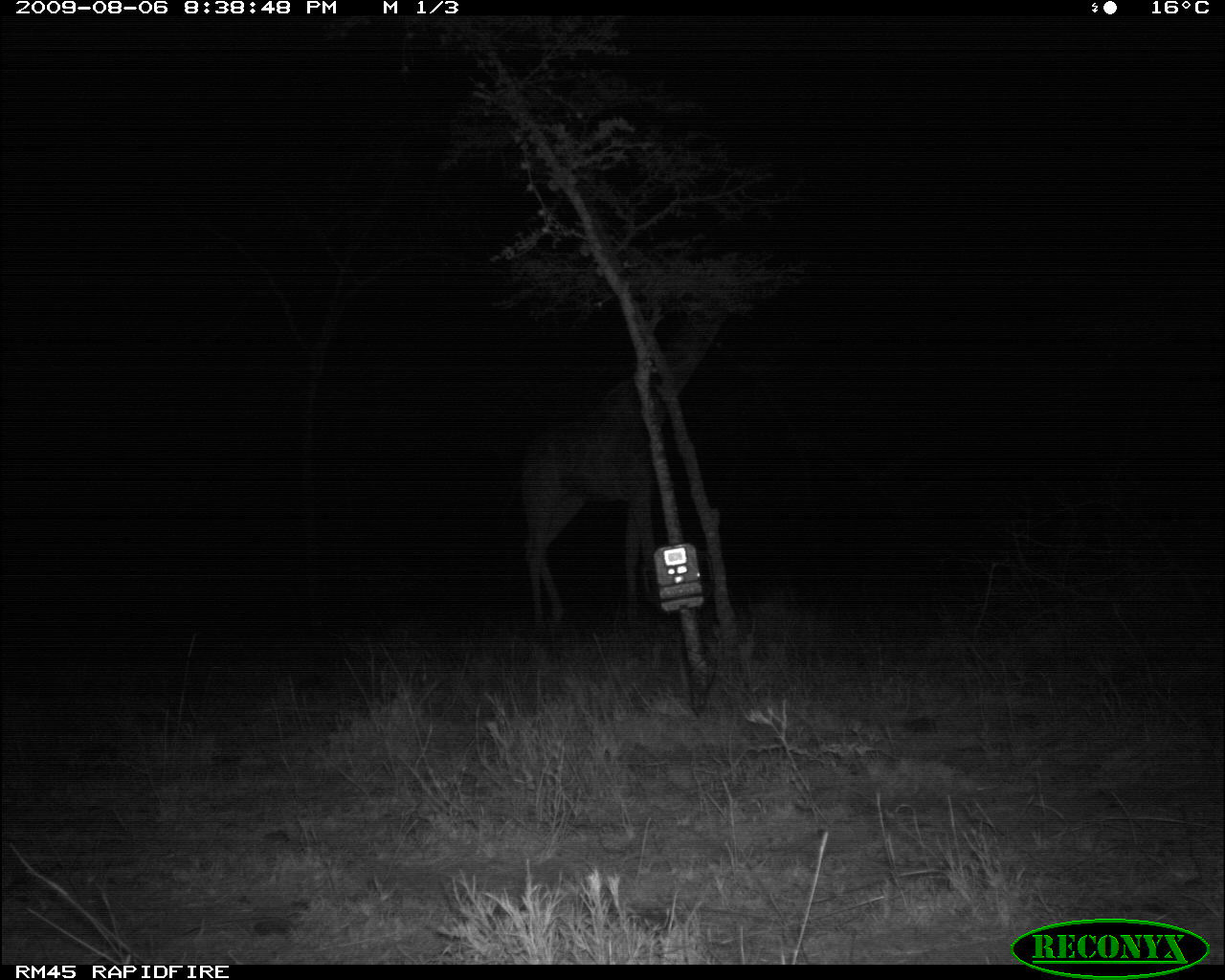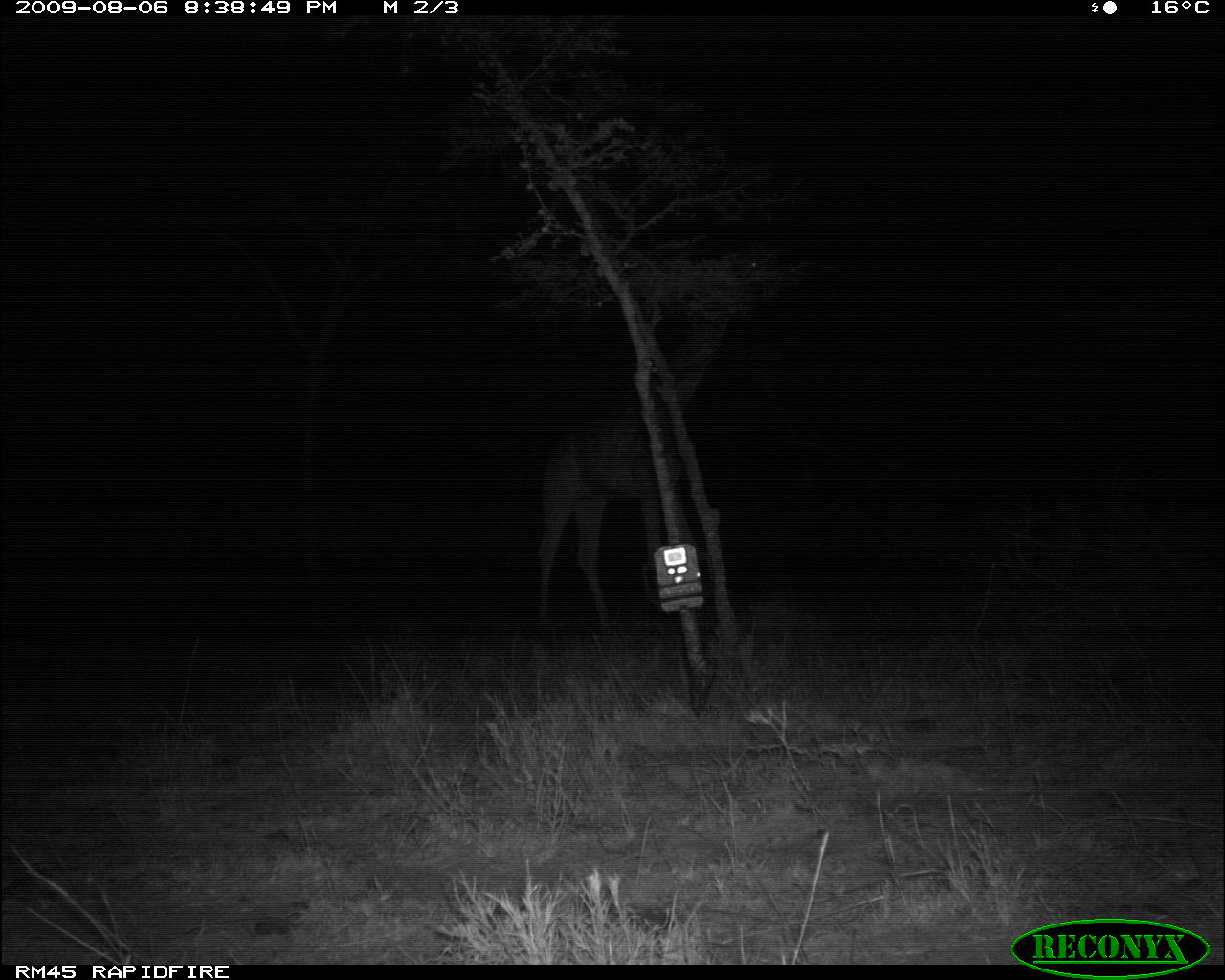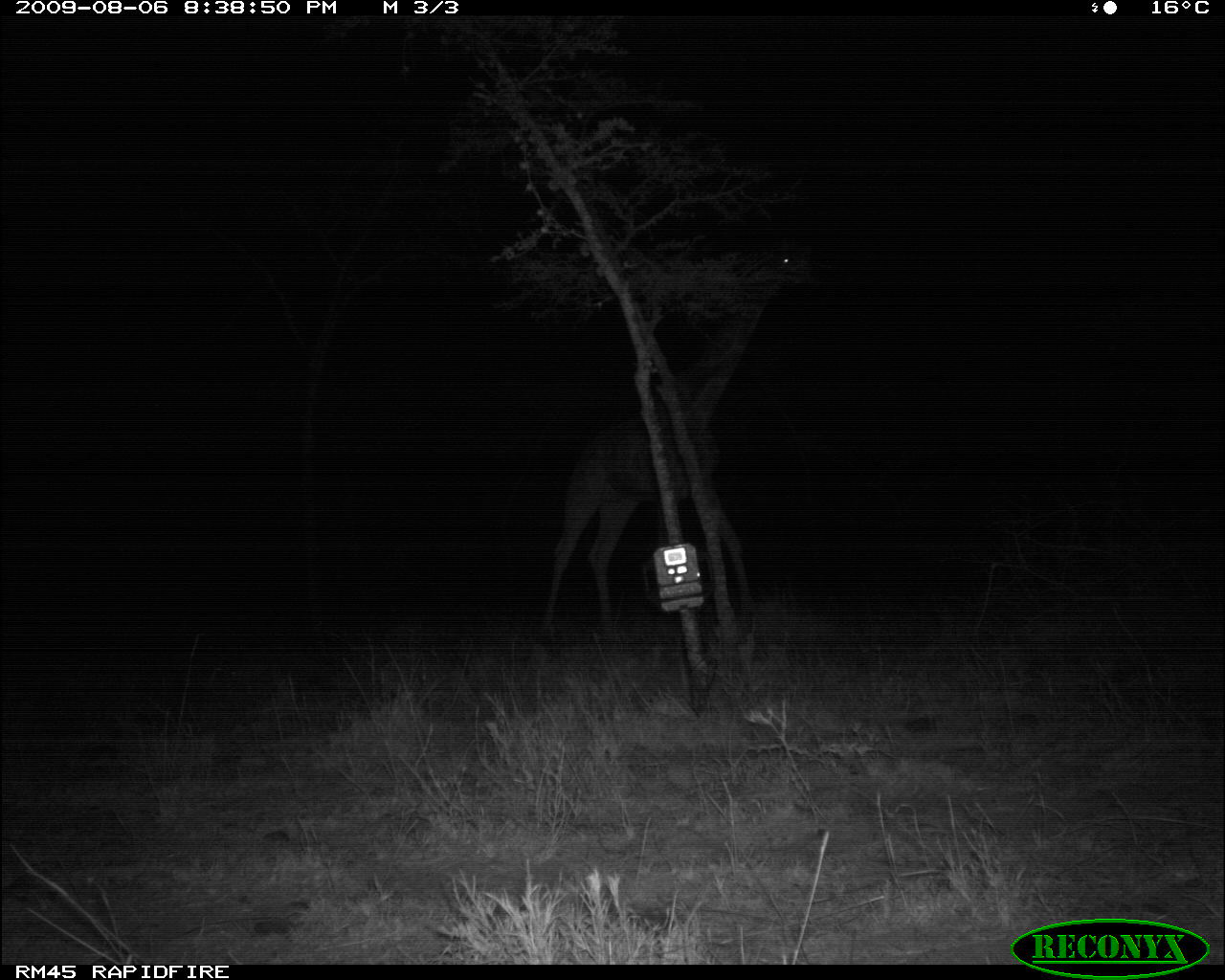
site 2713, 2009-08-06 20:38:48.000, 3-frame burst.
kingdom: Animalia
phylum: Chordata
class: Mammalia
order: Artiodactyla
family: Giraffidae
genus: Giraffa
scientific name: Giraffa camelopardalis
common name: giraffe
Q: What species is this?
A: Giraffa camelopardalis (giraffe).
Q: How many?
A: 1.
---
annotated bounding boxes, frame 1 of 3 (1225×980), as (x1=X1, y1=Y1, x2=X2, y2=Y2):
giraffa camelopardalis: (x1=517, y1=296, x2=727, y2=632)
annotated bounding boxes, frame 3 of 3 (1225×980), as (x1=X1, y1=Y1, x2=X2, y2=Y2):
giraffa camelopardalis: (x1=540, y1=243, x2=813, y2=648)